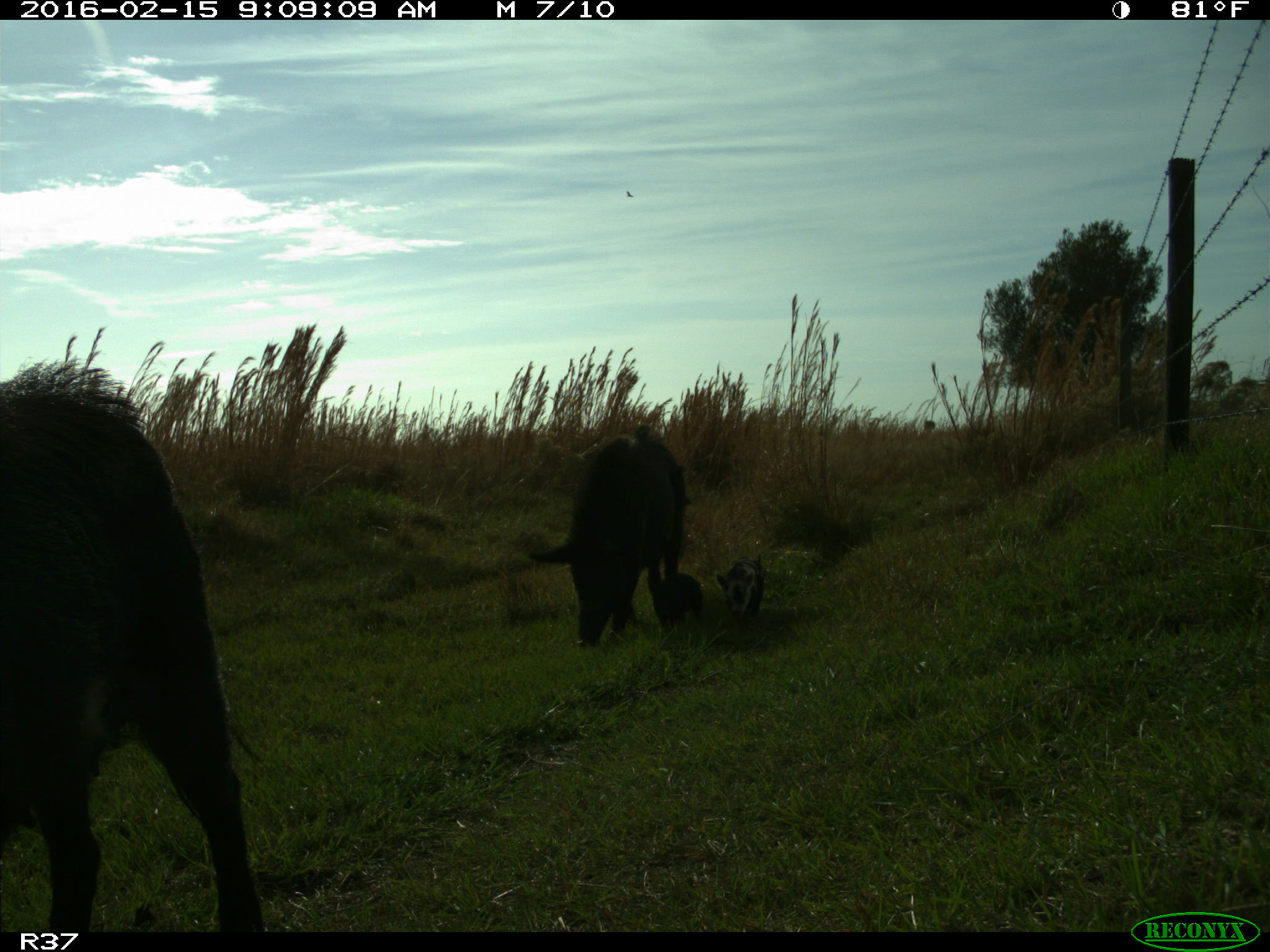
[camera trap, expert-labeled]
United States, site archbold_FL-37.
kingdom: Animalia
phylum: Chordata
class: Mammalia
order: Artiodactyla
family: Suidae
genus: Sus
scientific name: Sus scrofa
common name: wild boar